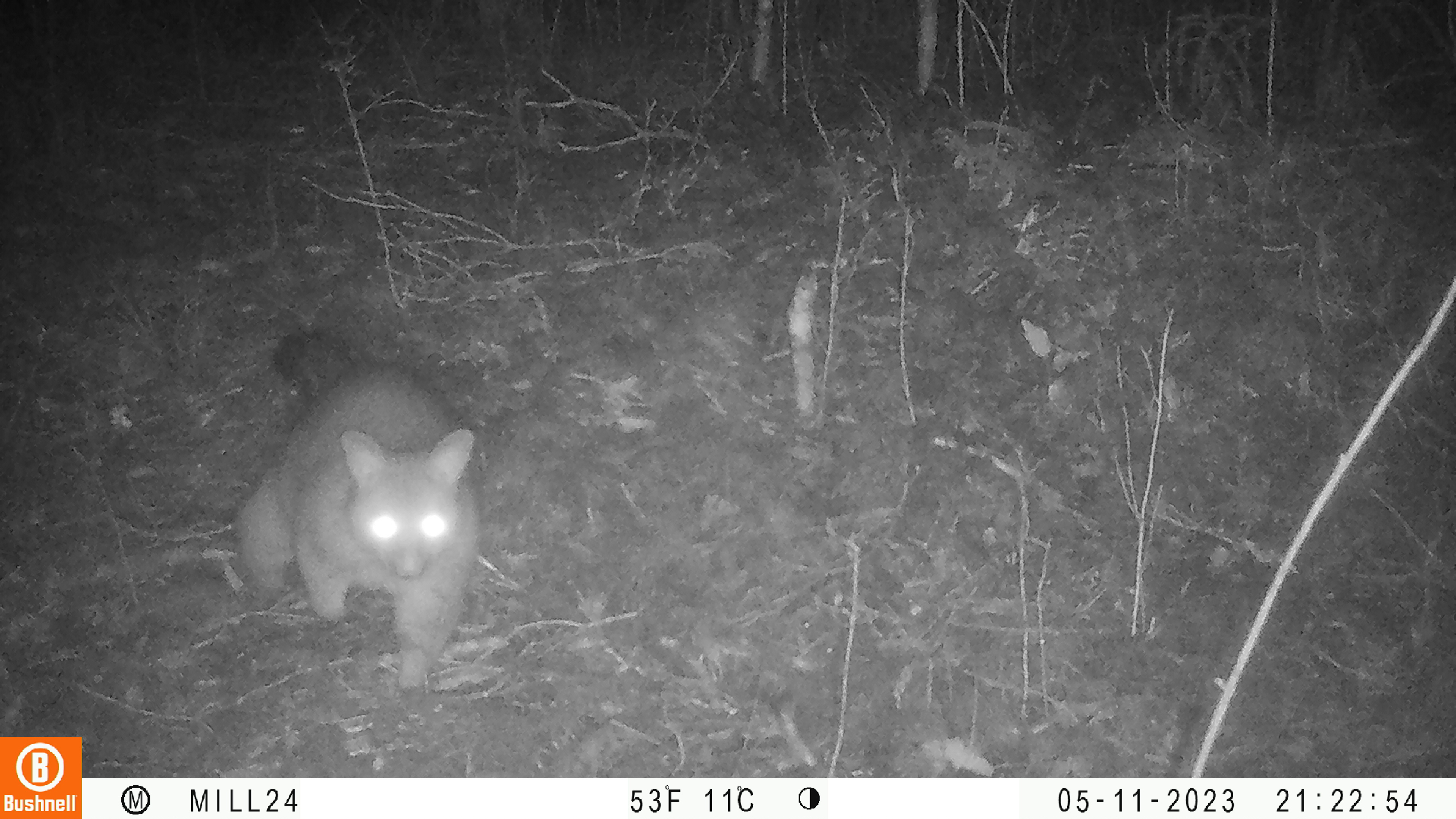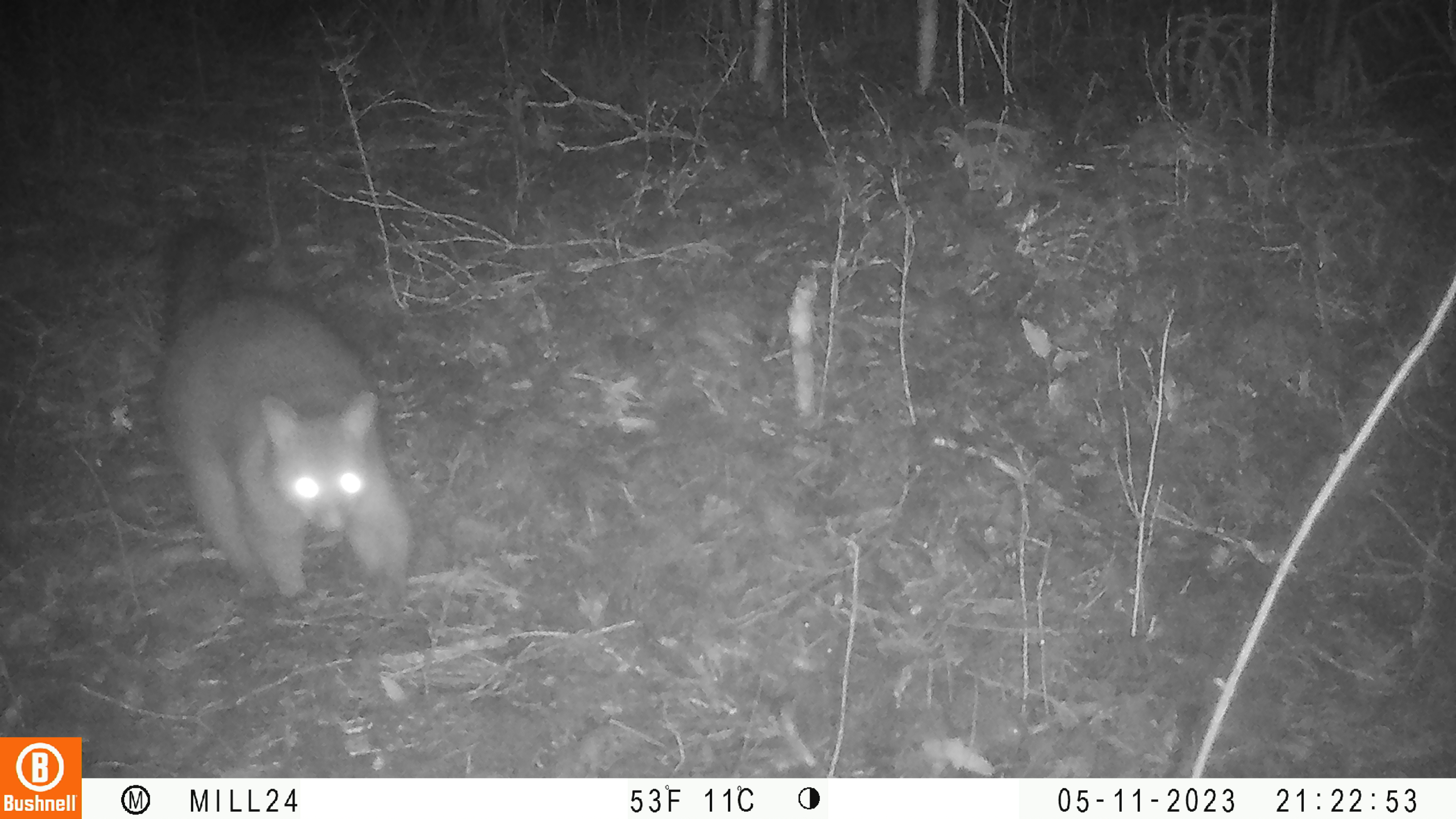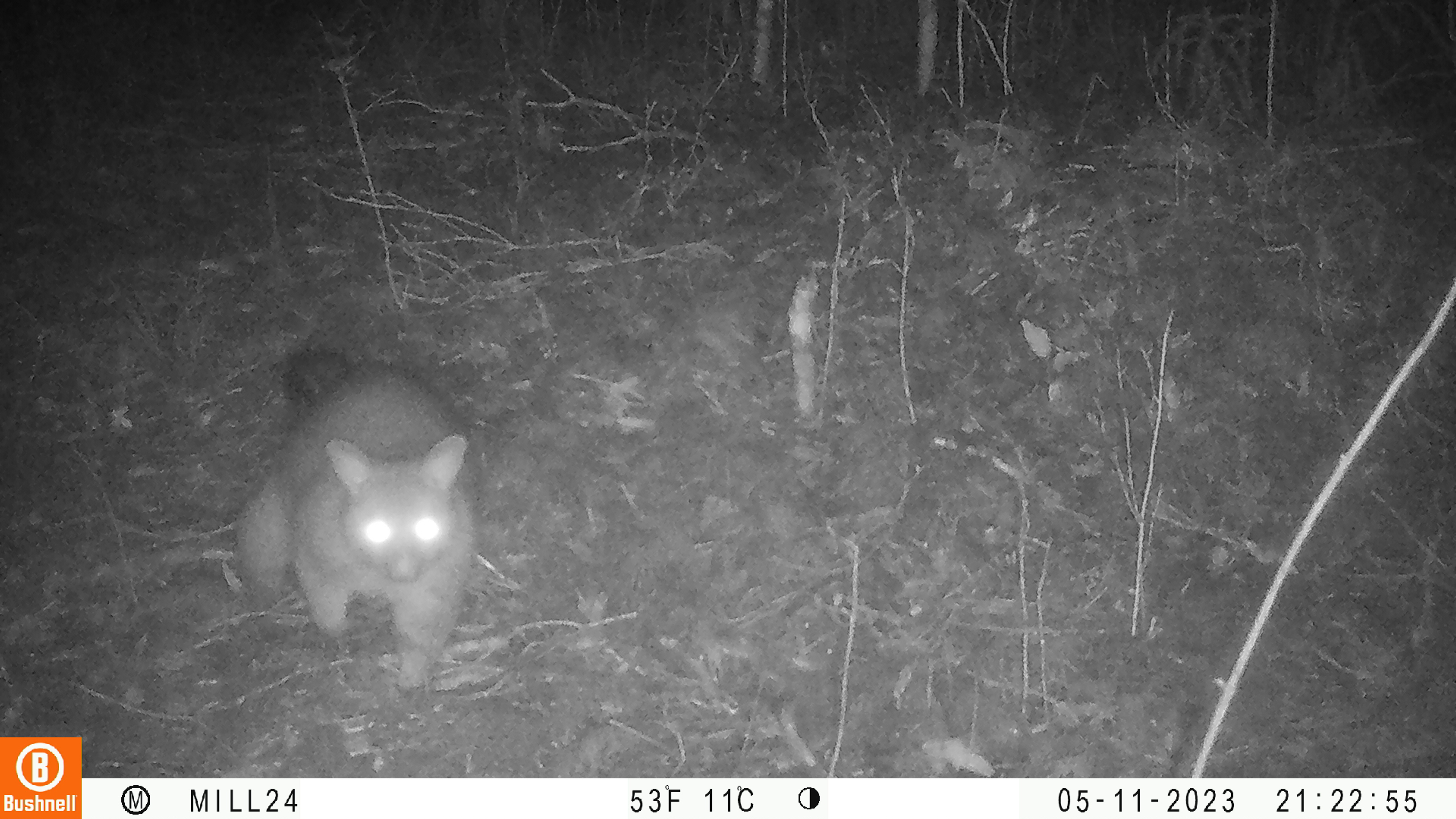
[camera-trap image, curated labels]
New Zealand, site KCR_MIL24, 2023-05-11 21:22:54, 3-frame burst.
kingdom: Animalia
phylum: Chordata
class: Mammalia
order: Diprotodontia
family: Phalangeridae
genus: Trichosurus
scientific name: Trichosurus vulpecula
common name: common brushtail possum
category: possum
Possum (common brushtail possum) (Trichosurus vulpecula).